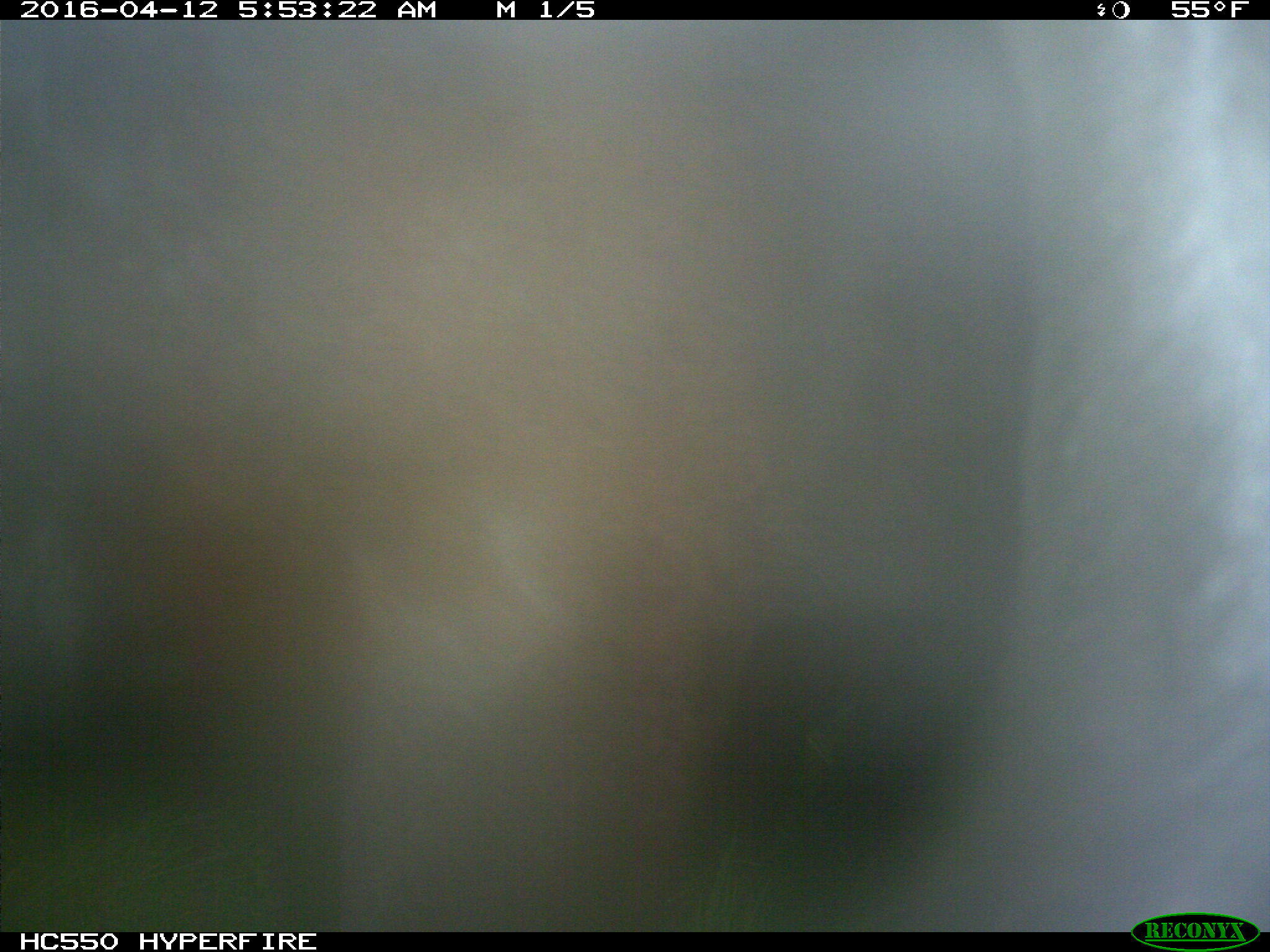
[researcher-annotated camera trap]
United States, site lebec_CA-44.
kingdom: Animalia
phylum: Chordata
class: Mammalia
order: Artiodactyla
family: Bovidae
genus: Bos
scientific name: Bos taurus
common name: domestic cow